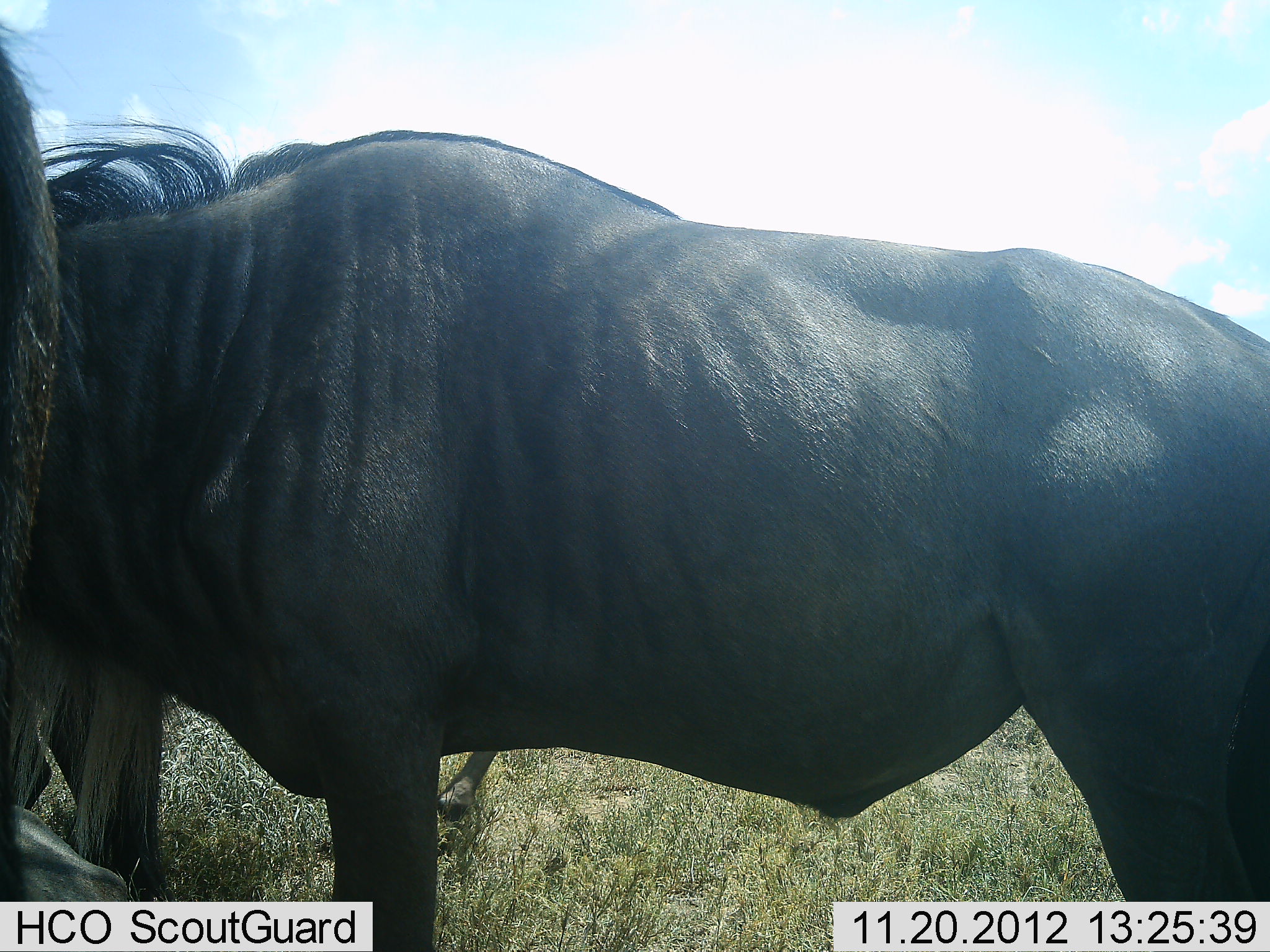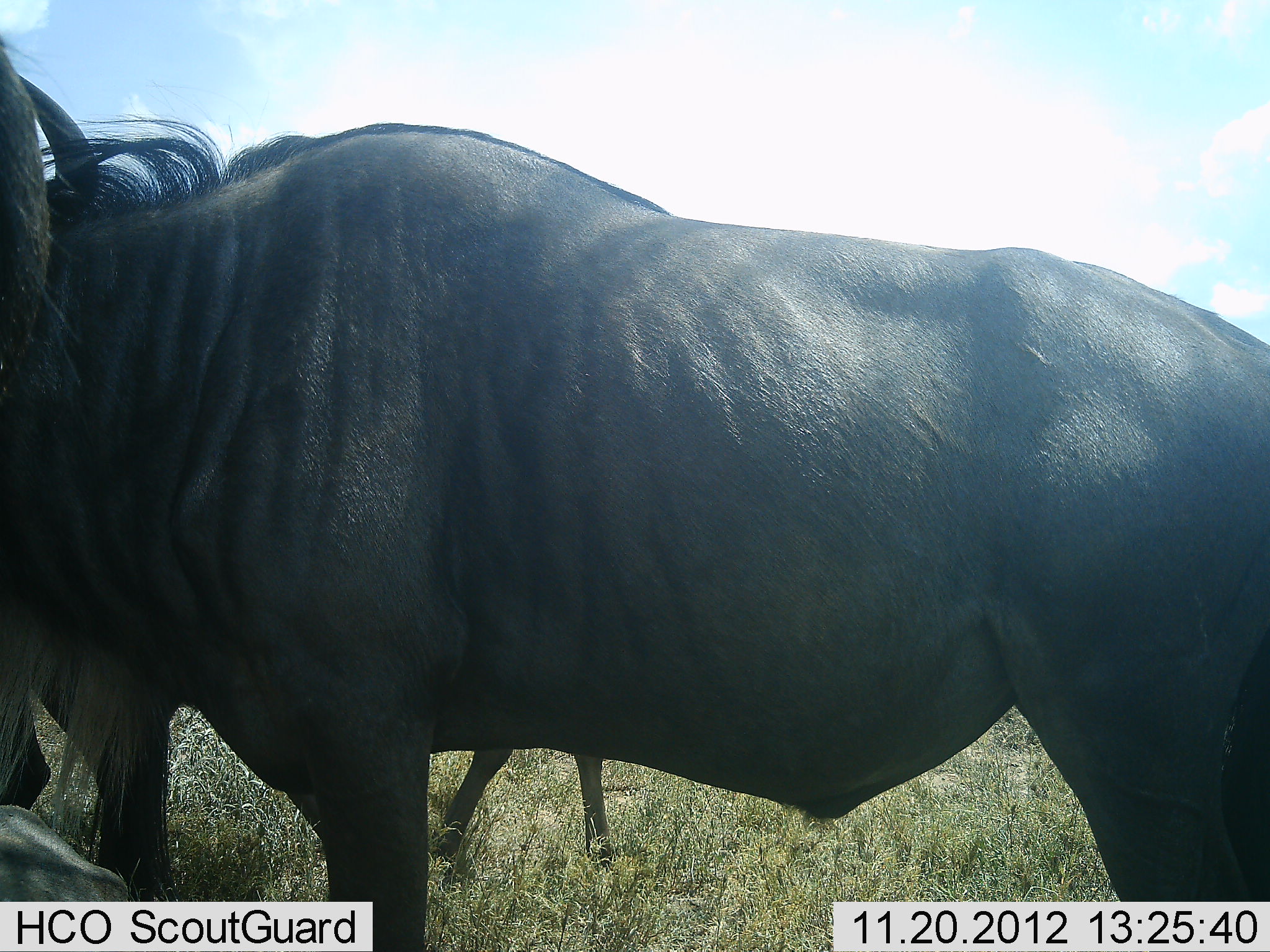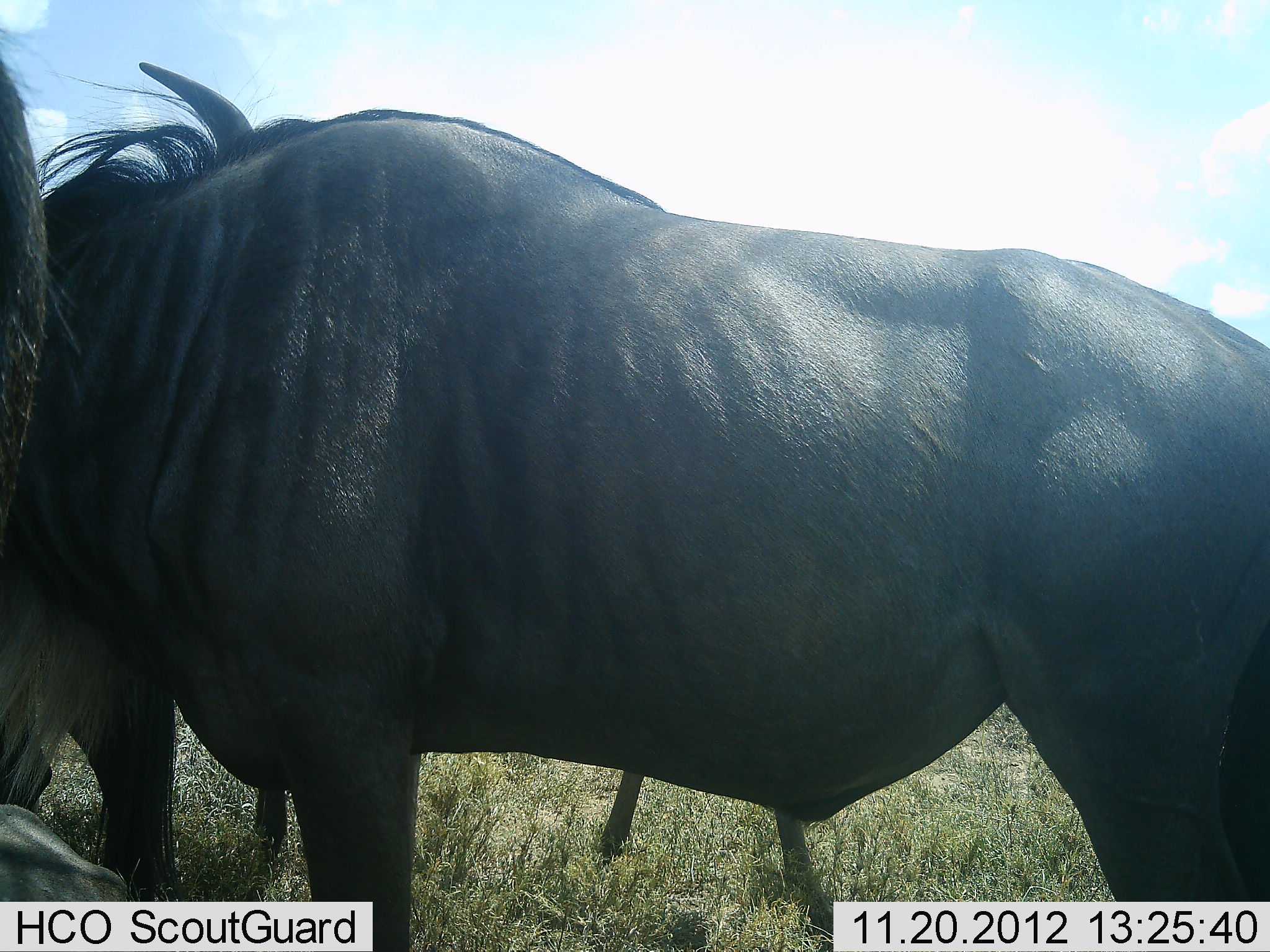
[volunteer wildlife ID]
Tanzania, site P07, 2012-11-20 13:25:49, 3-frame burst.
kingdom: Animalia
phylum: Chordata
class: Mammalia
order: Artiodactyla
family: Bovidae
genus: Connochaetes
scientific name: Connochaetes taurinus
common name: blue wildebeest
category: wildebeest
Wildebeest (blue wildebeest) (Connochaetes taurinus), count 3. Behavior (volunteer vote fractions): standing 90%, resting 40%, moving 20%, interacting 10%. Young present (vote fraction): 0%. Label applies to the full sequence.